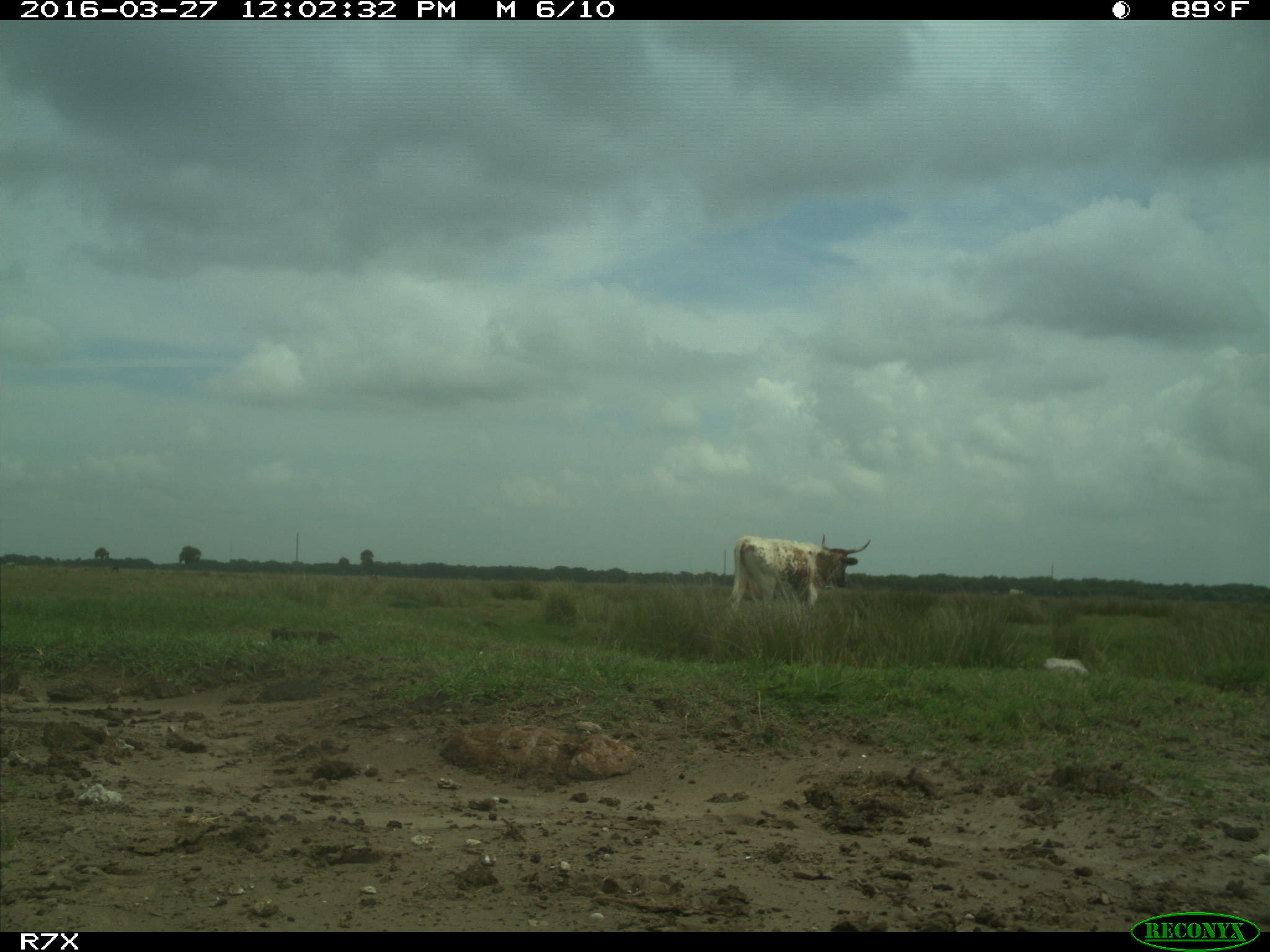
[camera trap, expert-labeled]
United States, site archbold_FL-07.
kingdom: Animalia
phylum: Chordata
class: Mammalia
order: Artiodactyla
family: Bovidae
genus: Bos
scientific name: Bos taurus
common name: domestic cow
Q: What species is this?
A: Bos taurus (domestic cow).